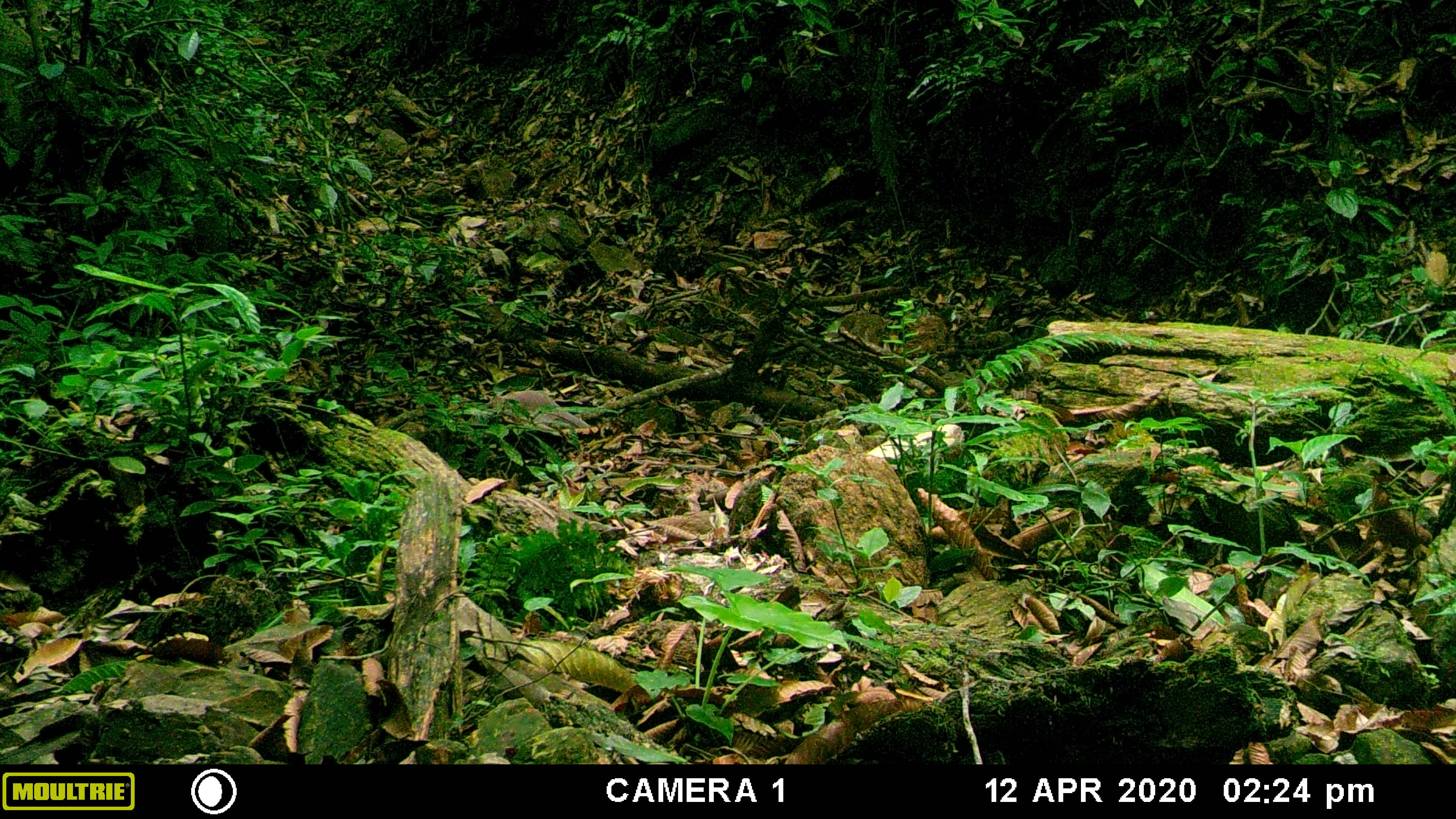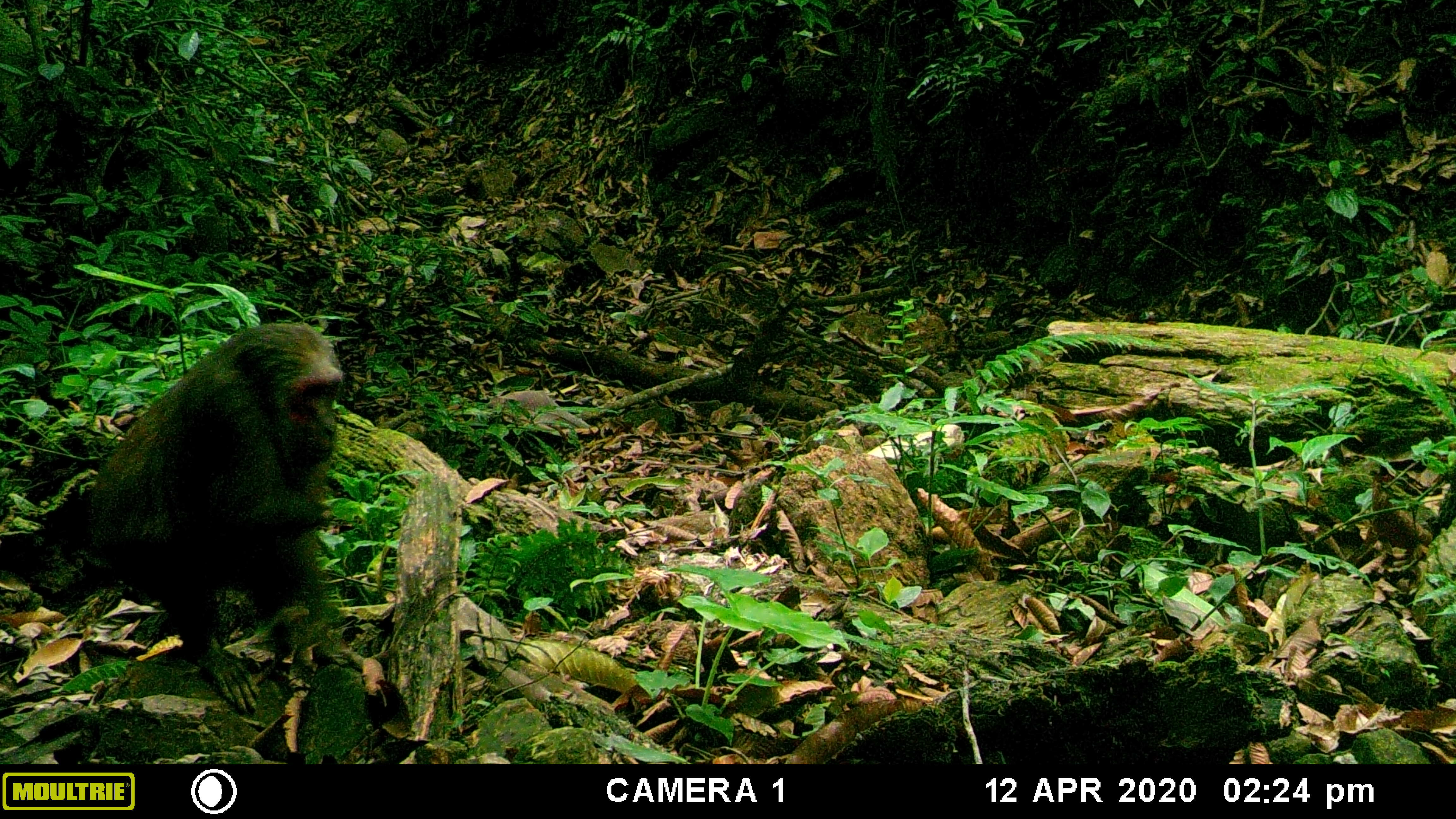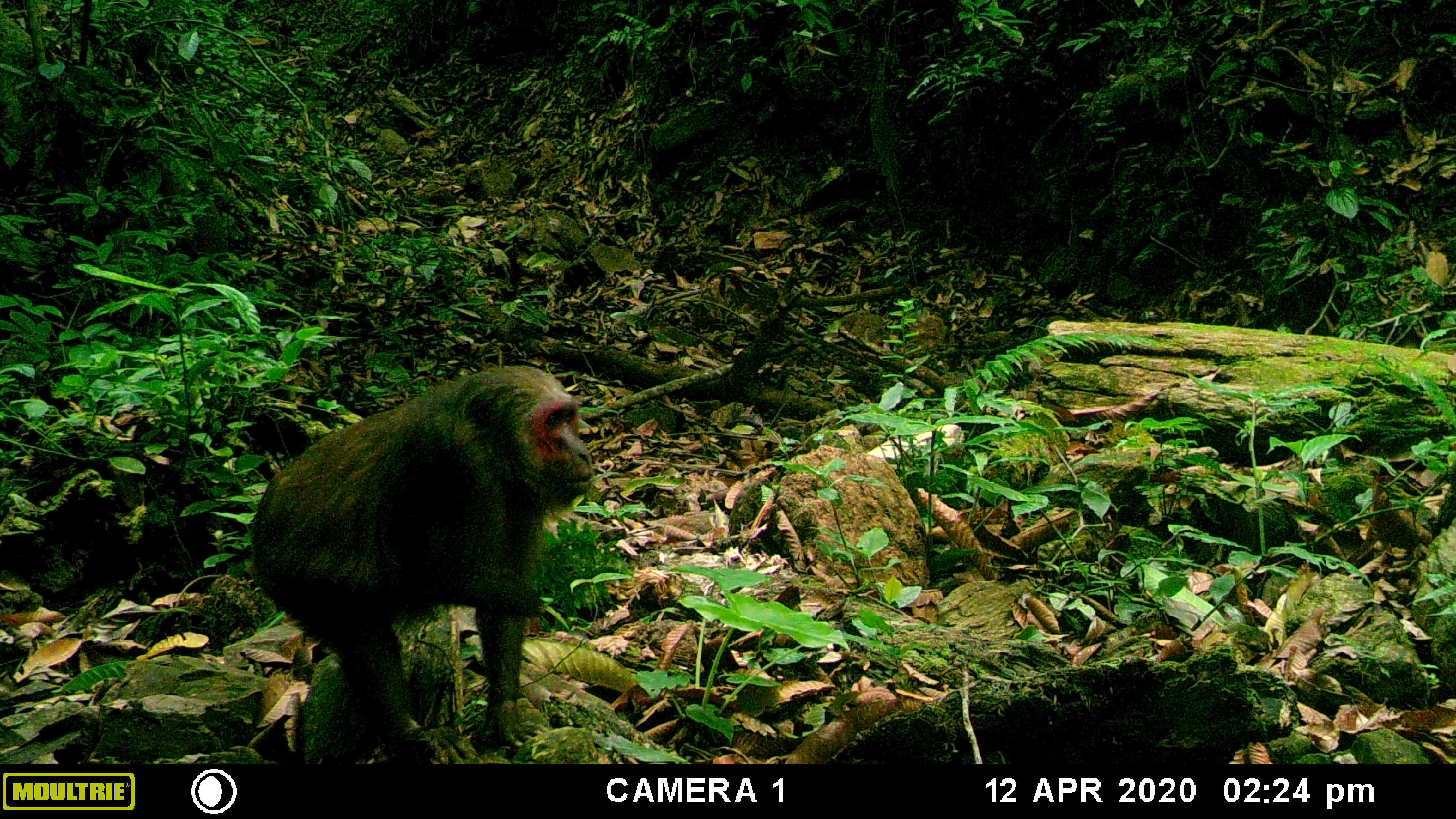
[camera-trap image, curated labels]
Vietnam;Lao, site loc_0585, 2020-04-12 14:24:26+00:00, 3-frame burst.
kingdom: Animalia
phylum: Chordata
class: Mammalia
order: Primates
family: Cercopithecidae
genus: Macaca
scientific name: Macaca arctoides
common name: stump-tailed macaque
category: stump tailed macaque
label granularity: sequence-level